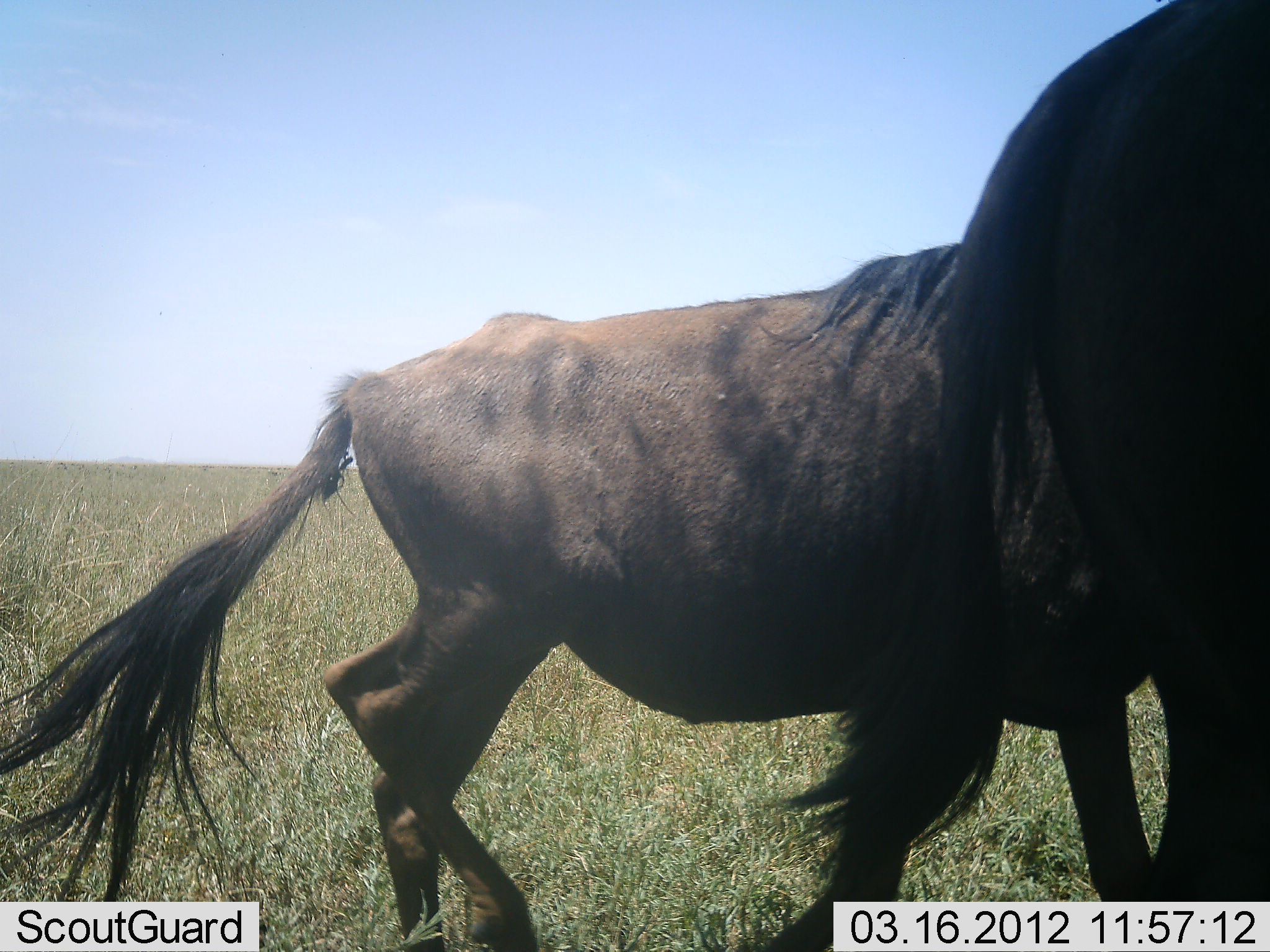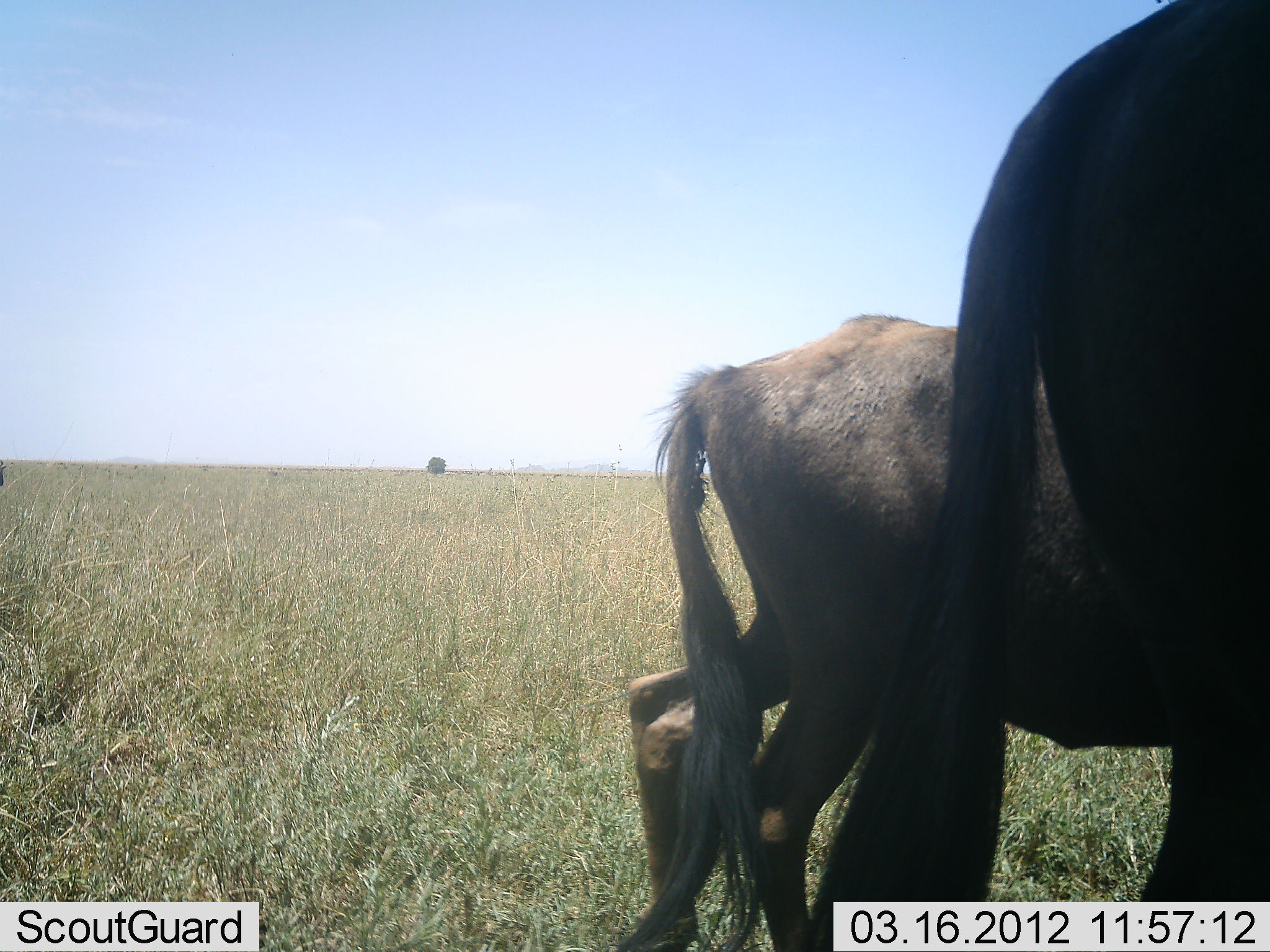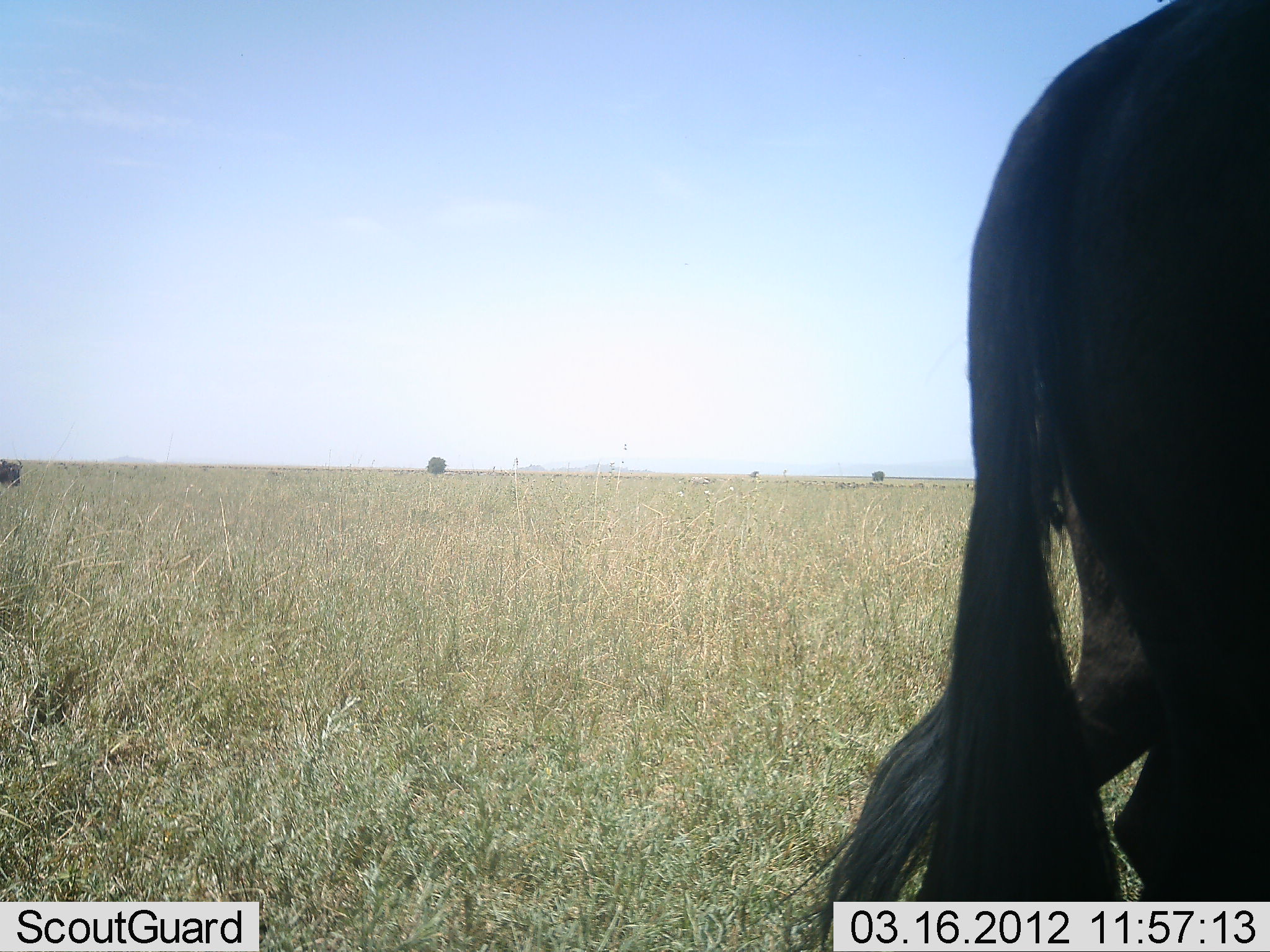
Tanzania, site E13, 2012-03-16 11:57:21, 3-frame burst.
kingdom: Animalia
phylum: Chordata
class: Mammalia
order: Artiodactyla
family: Bovidae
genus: Connochaetes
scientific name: Connochaetes taurinus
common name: blue wildebeest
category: wildebeest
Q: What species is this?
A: Wildebeest (blue wildebeest) (Connochaetes taurinus).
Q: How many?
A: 3.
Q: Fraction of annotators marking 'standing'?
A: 64%.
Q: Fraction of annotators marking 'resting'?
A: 0%.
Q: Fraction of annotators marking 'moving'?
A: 79%.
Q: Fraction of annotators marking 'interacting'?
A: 7%.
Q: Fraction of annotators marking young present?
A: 43%.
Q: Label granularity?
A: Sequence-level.